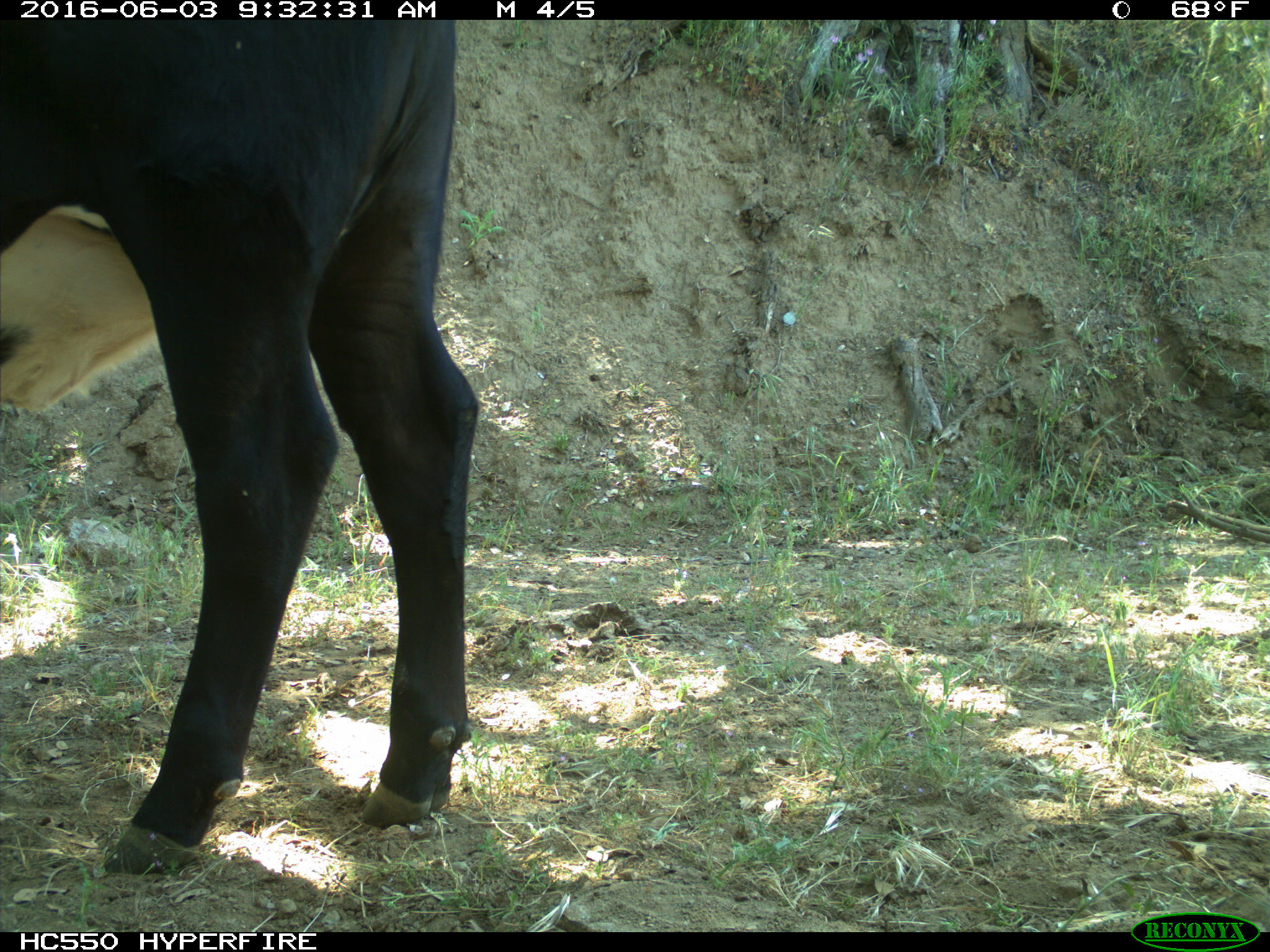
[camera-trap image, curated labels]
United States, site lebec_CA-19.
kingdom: Animalia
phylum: Chordata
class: Mammalia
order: Artiodactyla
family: Bovidae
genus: Bos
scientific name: Bos taurus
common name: domestic cow